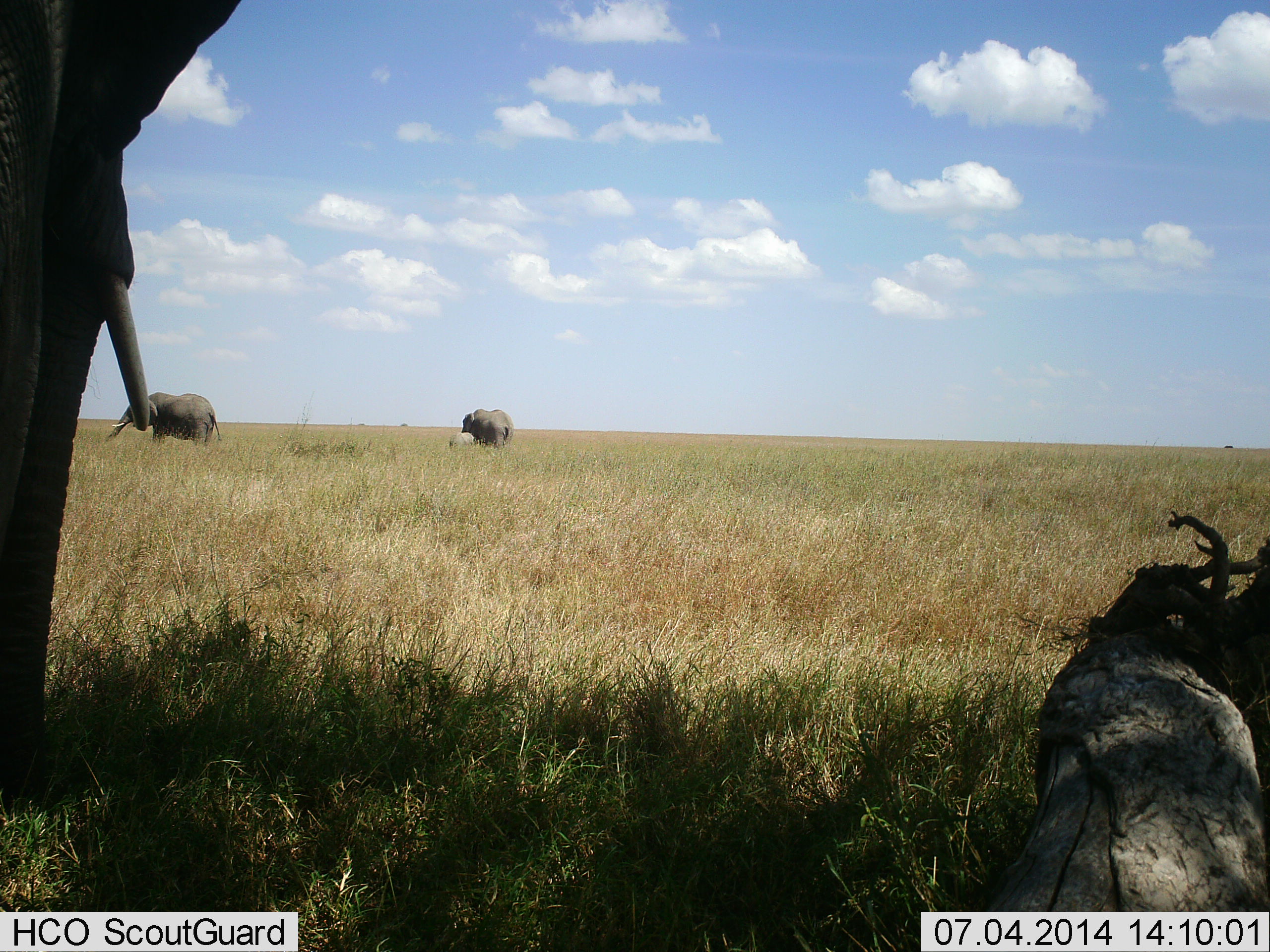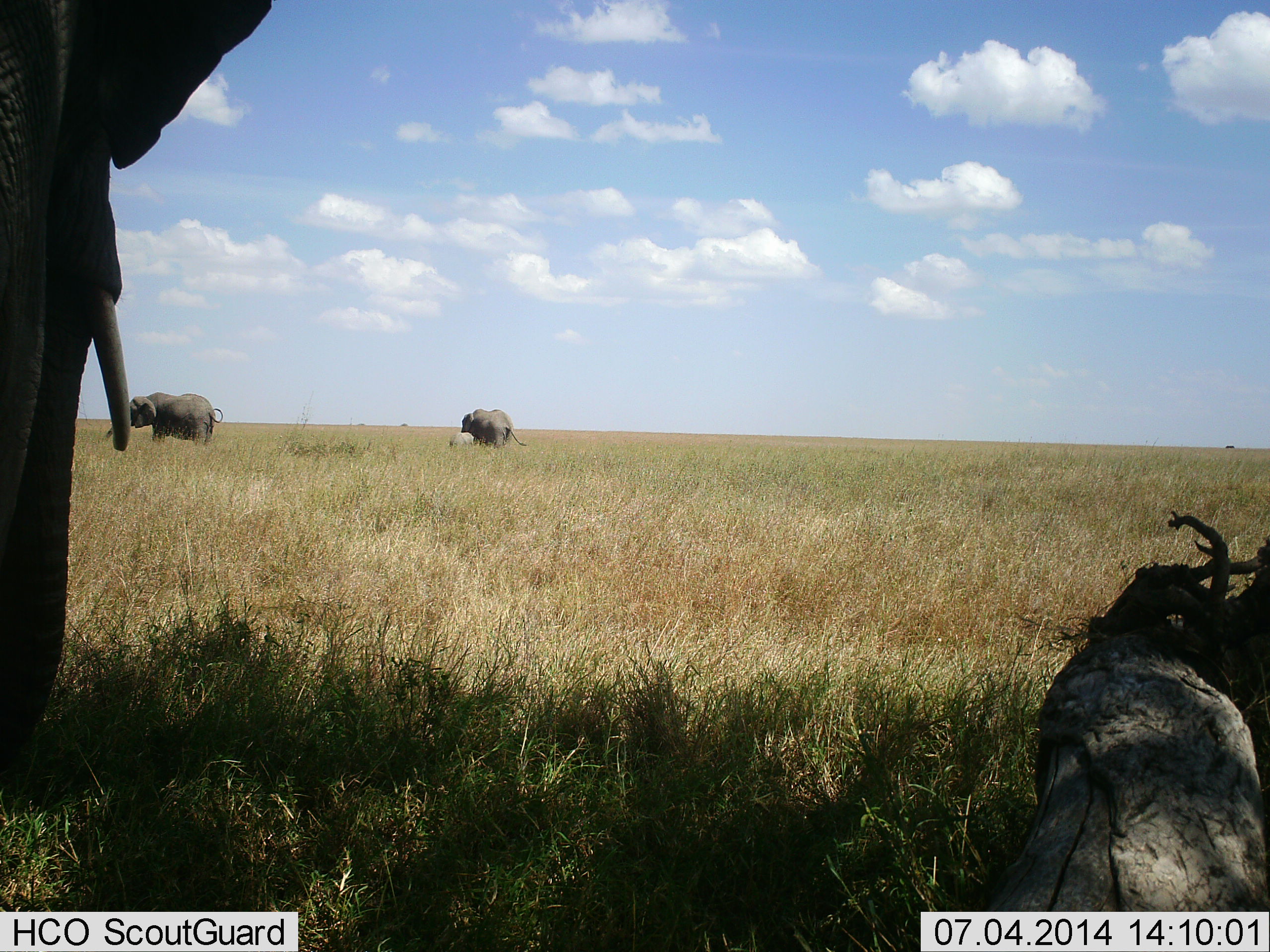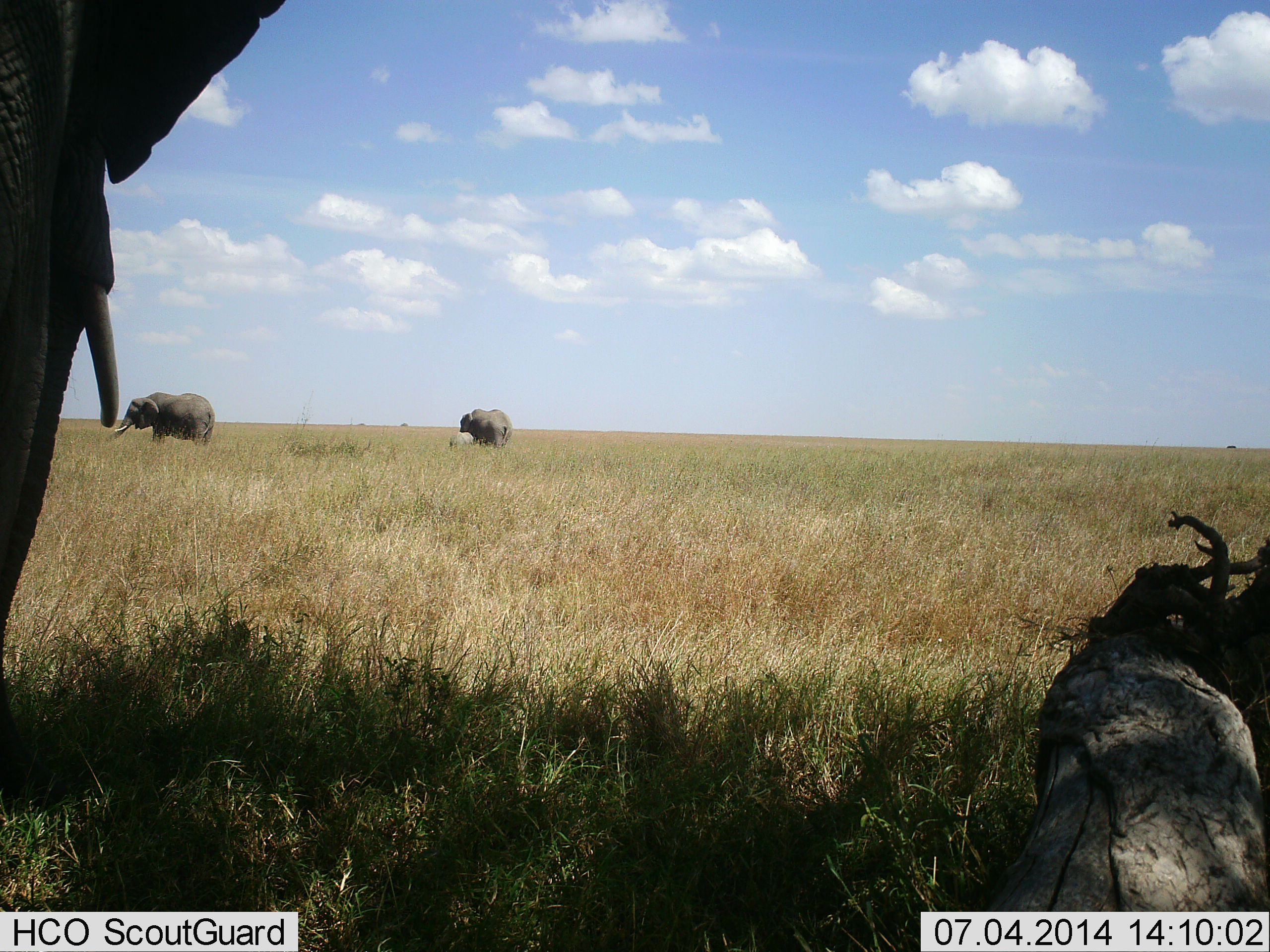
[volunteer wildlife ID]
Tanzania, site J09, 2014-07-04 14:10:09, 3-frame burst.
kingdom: Animalia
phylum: Chordata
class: Mammalia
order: Proboscidea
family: Elephantidae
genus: Loxodonta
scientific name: Loxodonta africana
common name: african bush elephant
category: elephant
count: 3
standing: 80%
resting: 0%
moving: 20%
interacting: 0%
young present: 30%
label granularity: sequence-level